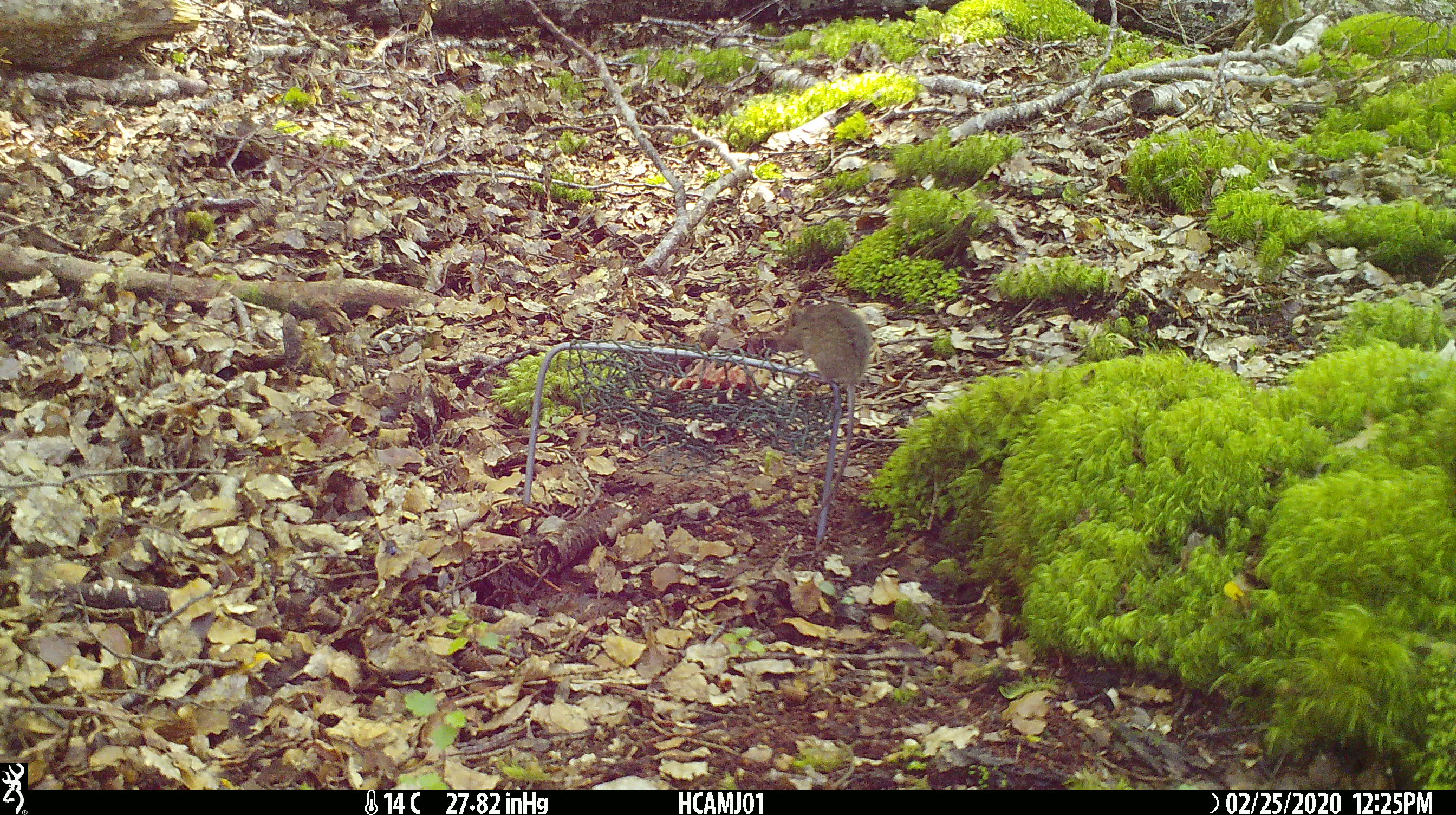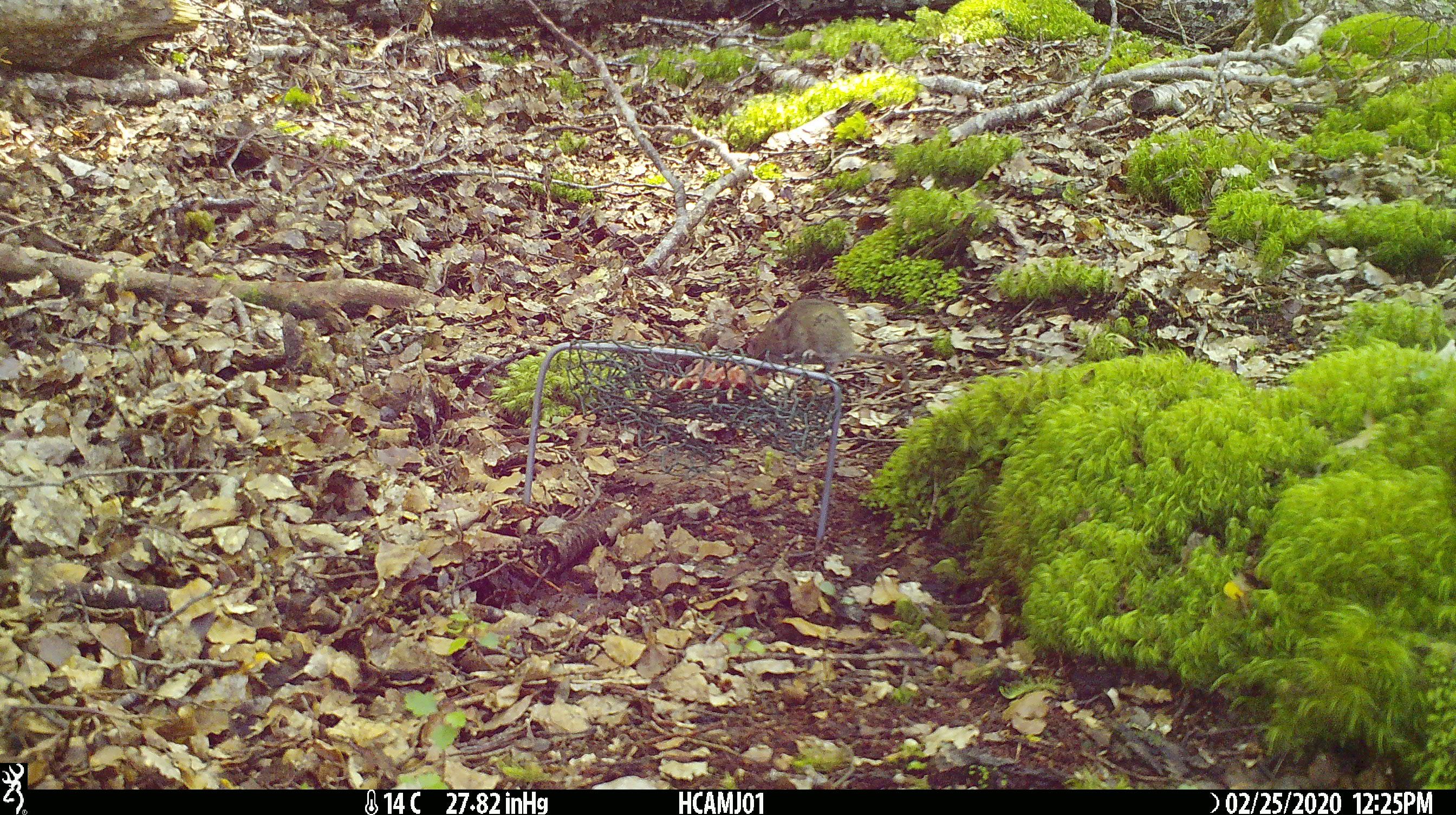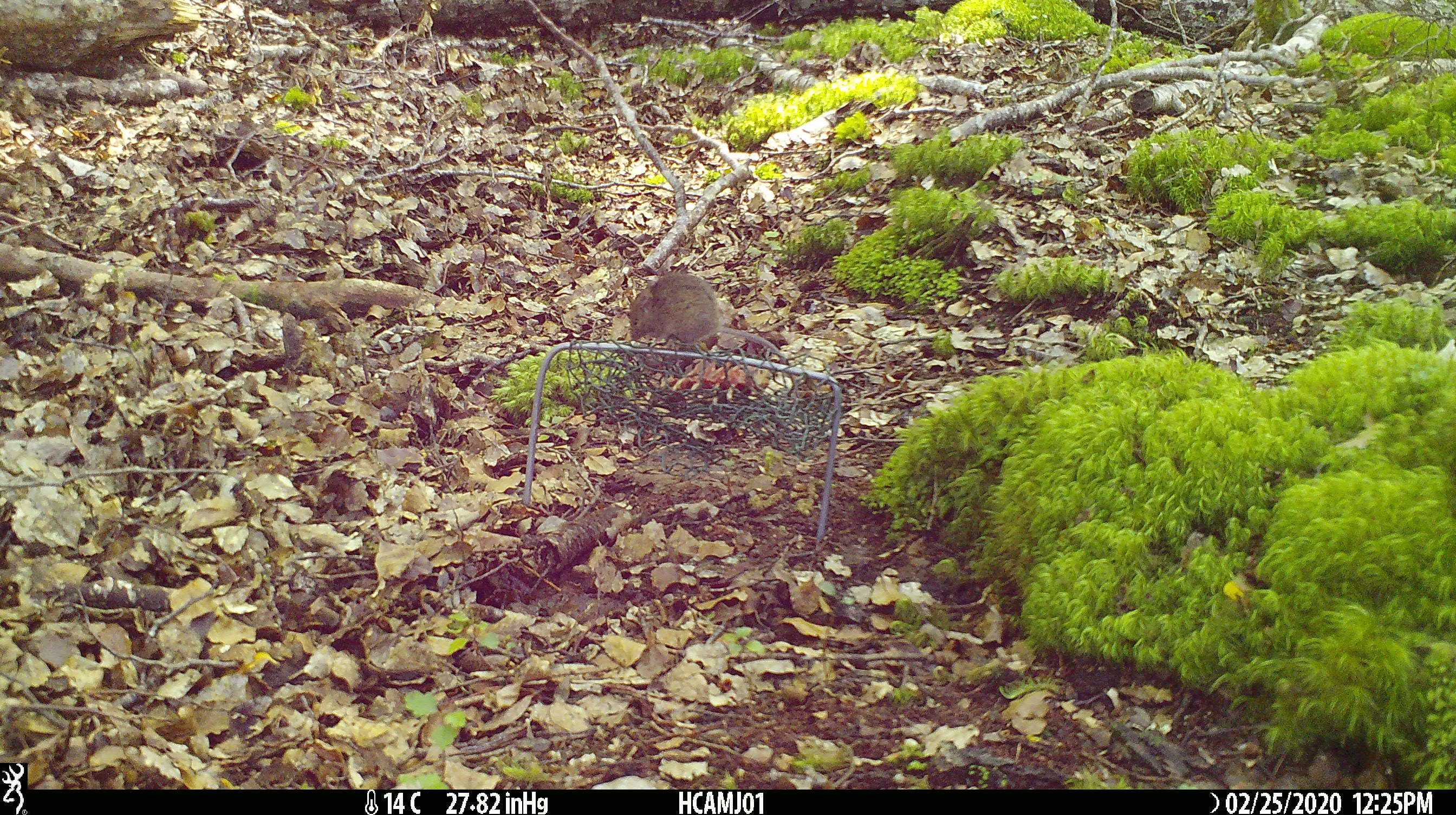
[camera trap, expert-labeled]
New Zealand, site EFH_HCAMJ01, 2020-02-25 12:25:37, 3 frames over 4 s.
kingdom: Animalia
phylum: Chordata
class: Mammalia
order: Rodentia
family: Muridae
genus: Mus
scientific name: Mus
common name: mouse